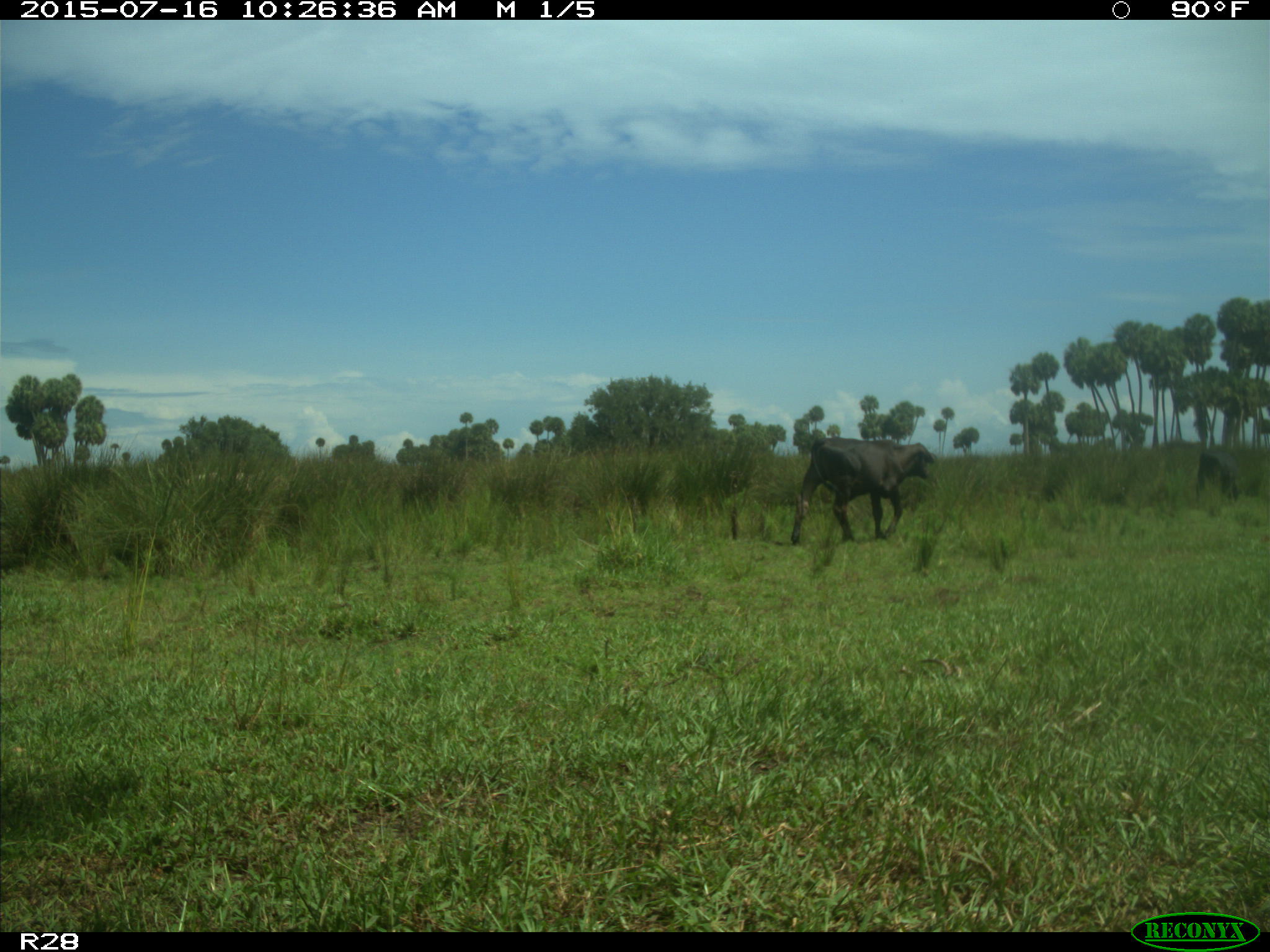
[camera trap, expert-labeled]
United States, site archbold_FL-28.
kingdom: Animalia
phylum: Chordata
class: Mammalia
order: Artiodactyla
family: Bovidae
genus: Bos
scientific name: Bos taurus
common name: domestic cow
Bos taurus (domestic cow).